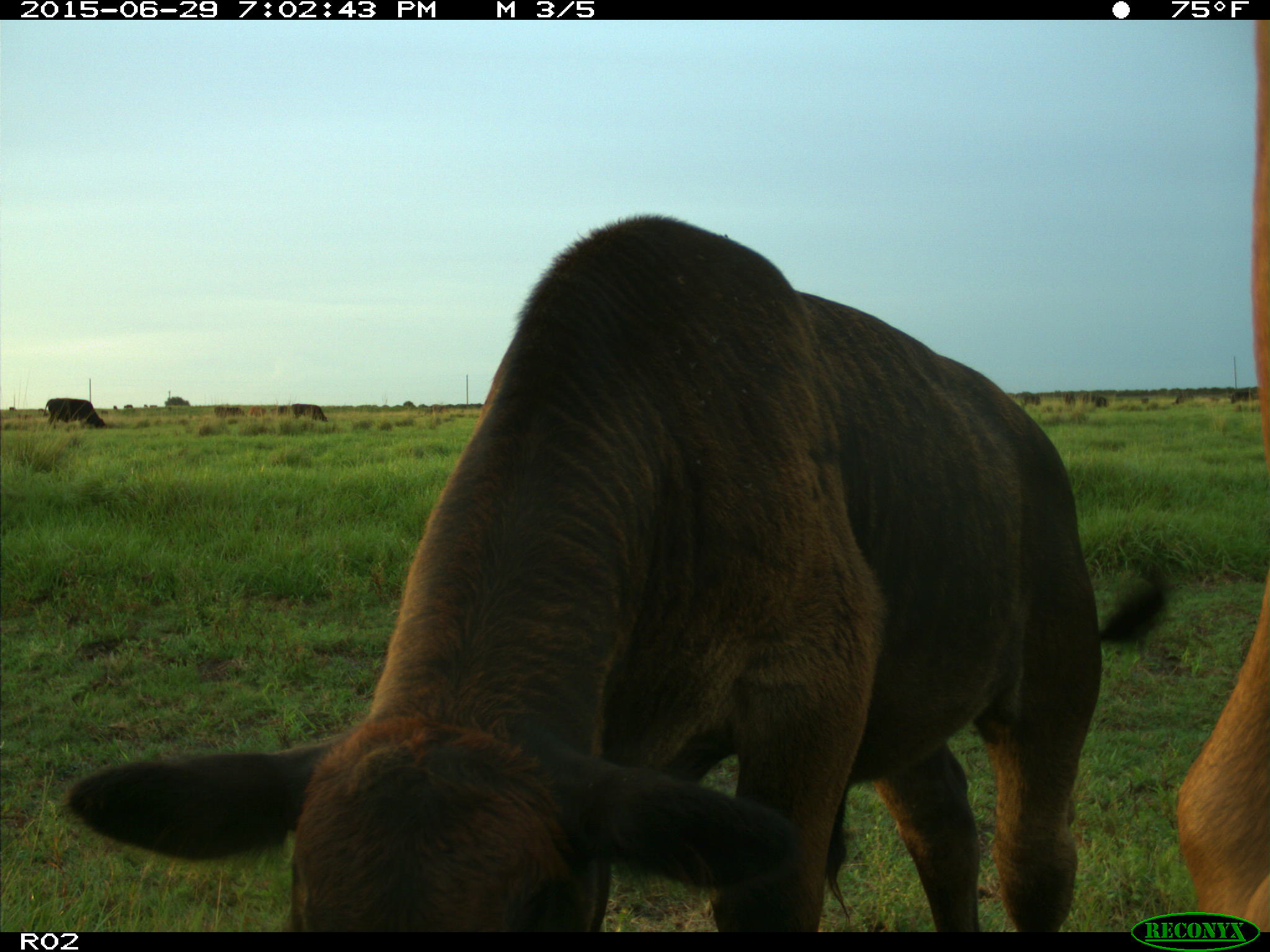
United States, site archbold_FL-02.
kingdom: Animalia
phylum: Chordata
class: Mammalia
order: Artiodactyla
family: Bovidae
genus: Bos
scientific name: Bos taurus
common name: domestic cow